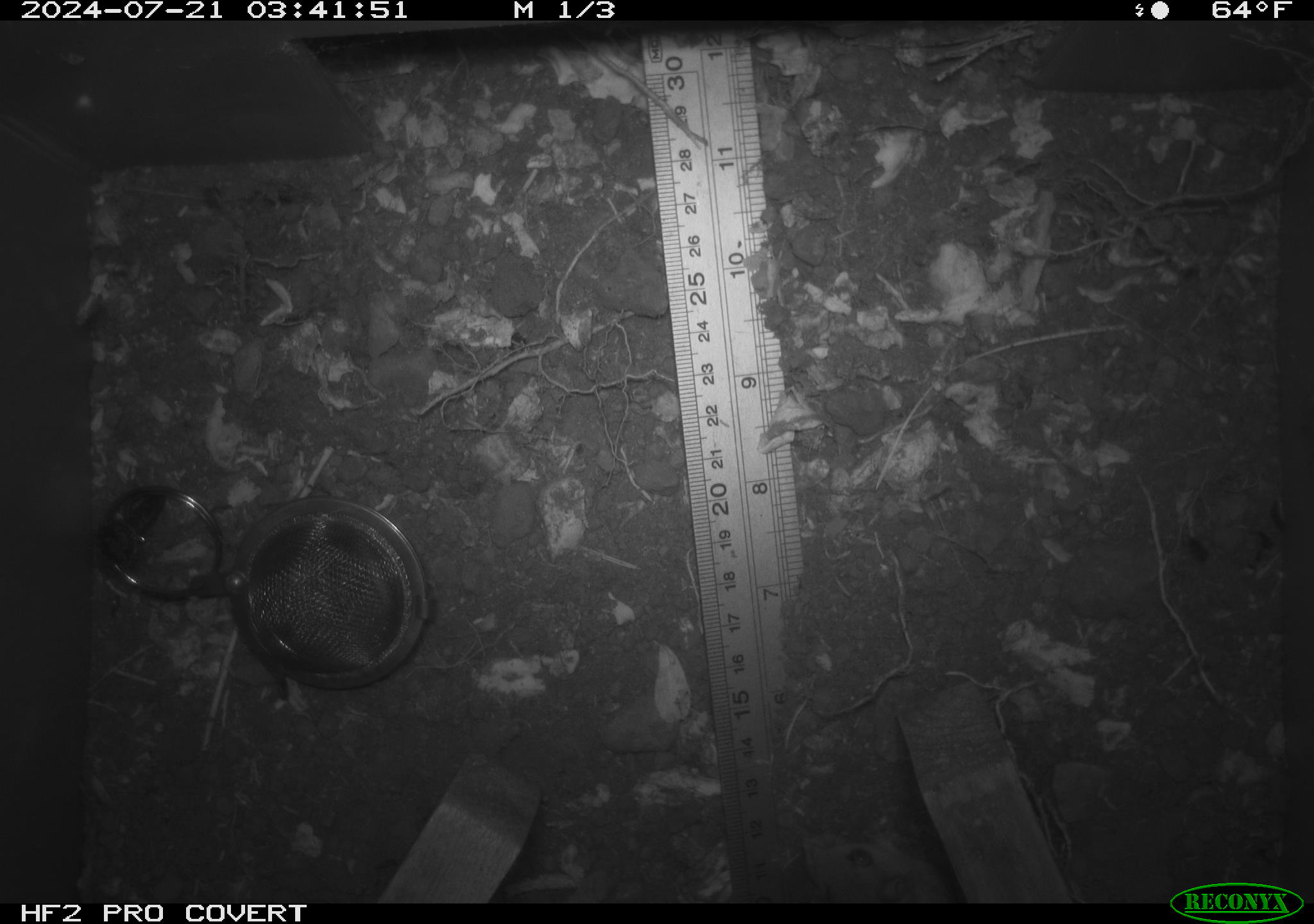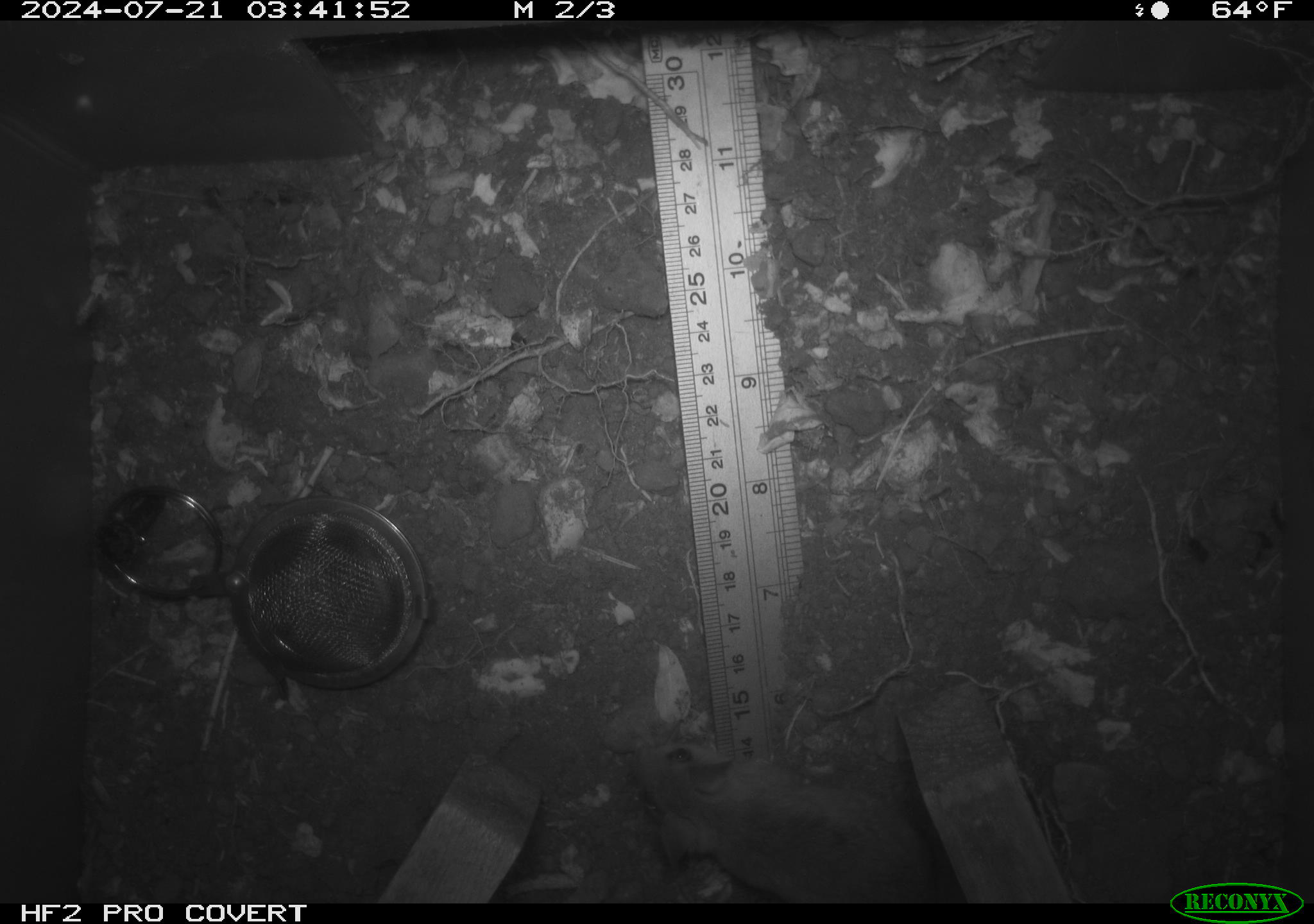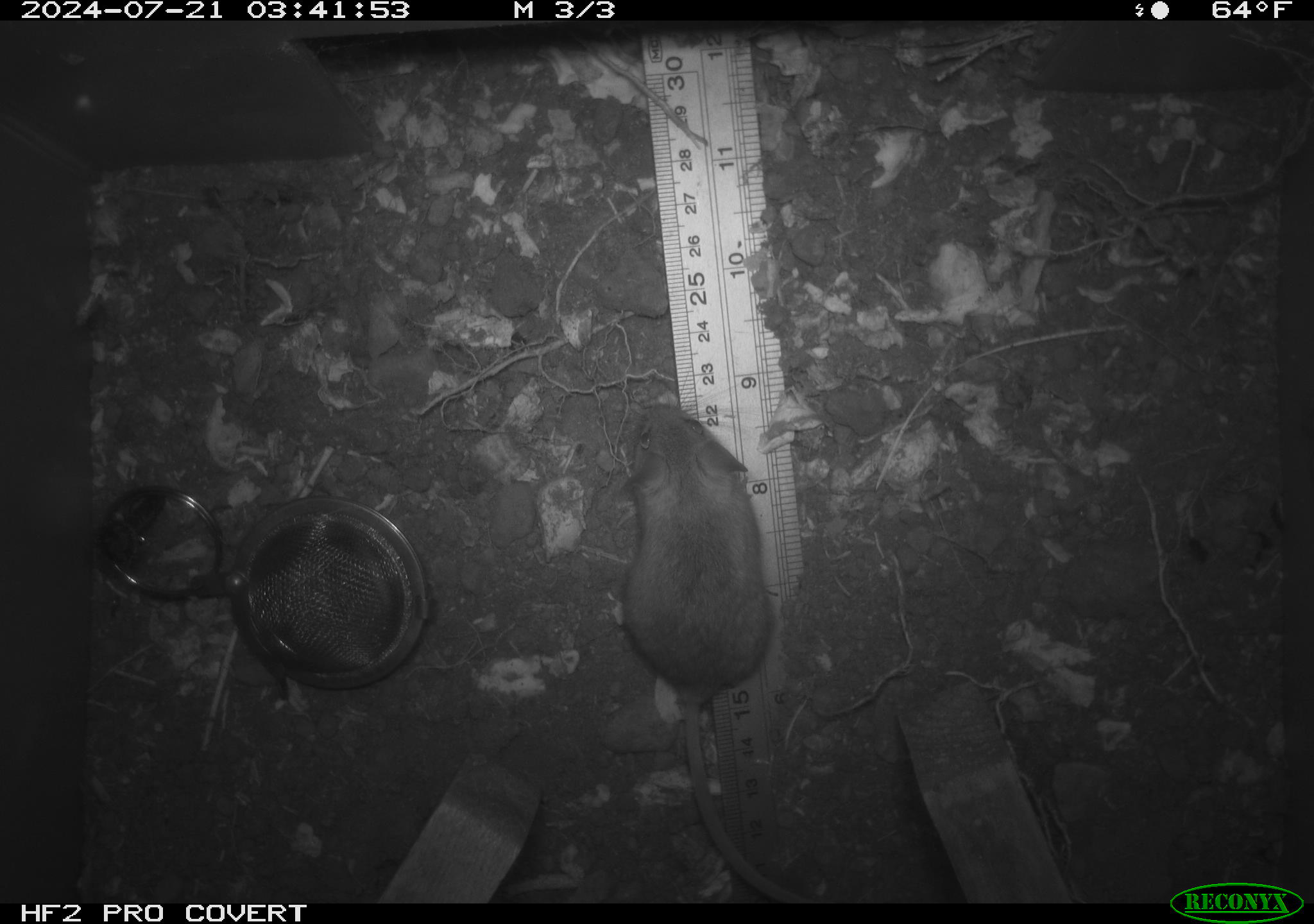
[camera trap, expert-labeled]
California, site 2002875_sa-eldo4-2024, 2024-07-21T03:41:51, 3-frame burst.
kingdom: Animalia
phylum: Chordata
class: Mammalia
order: Rodentia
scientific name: Rodentia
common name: rodent